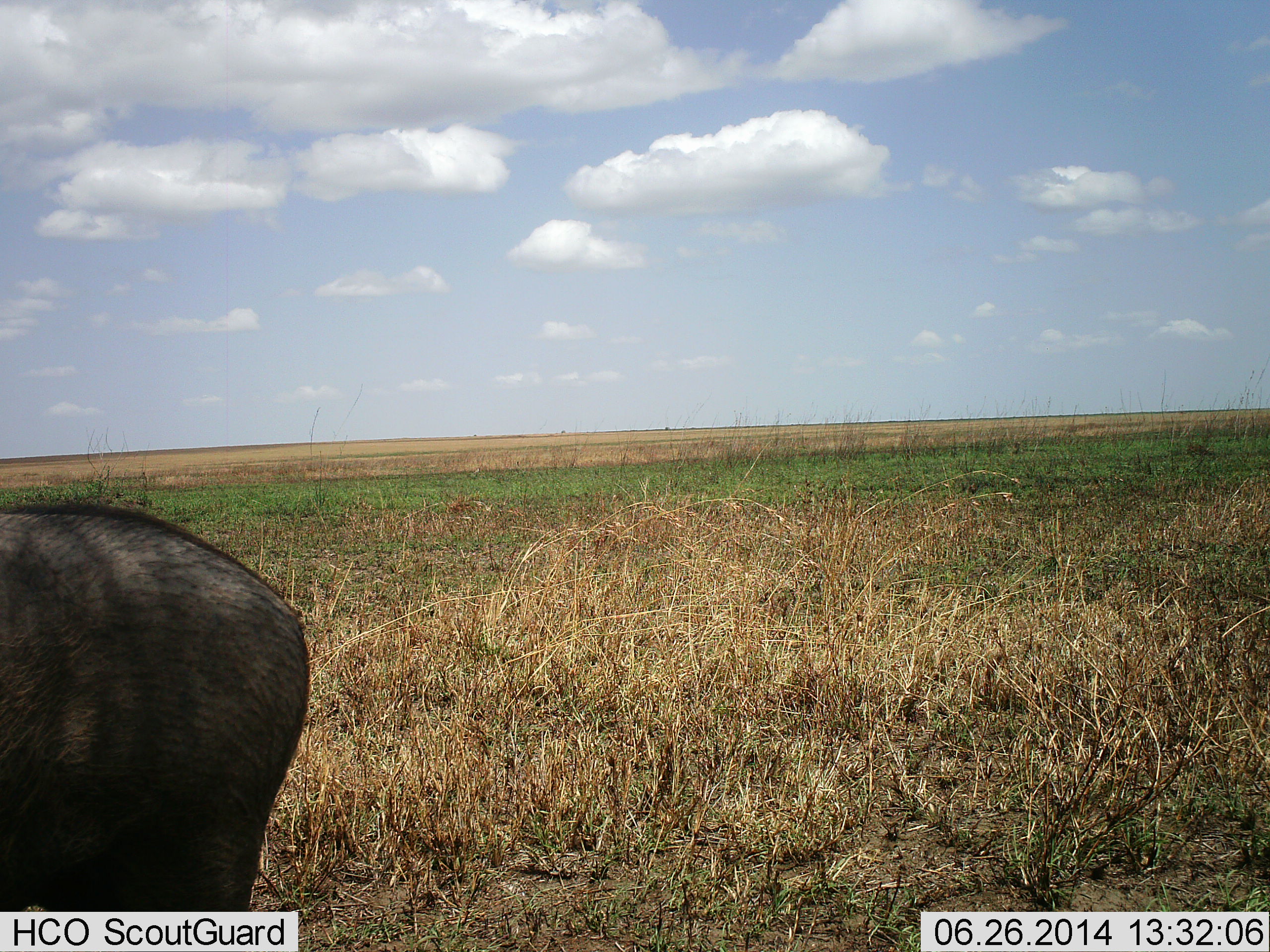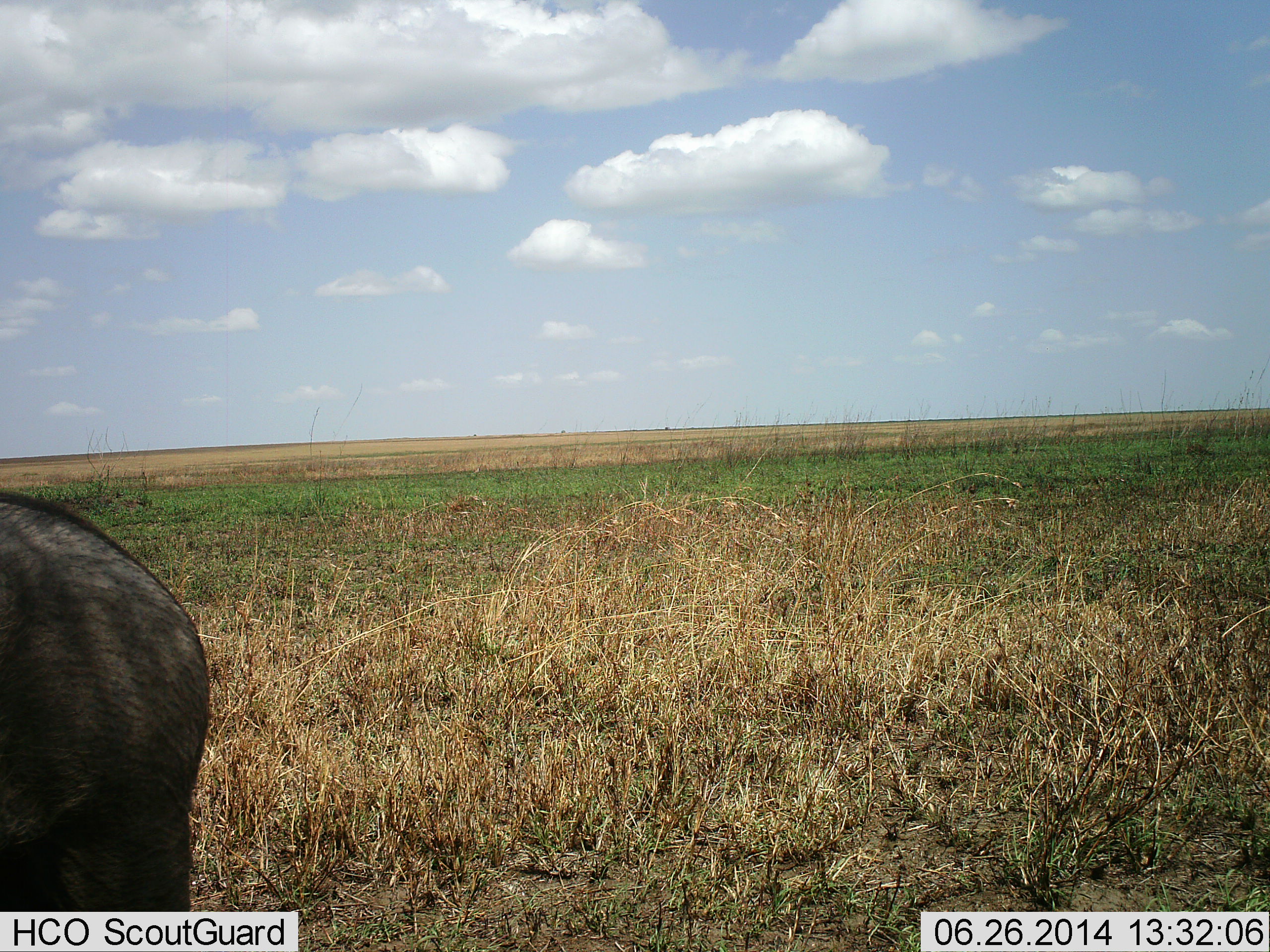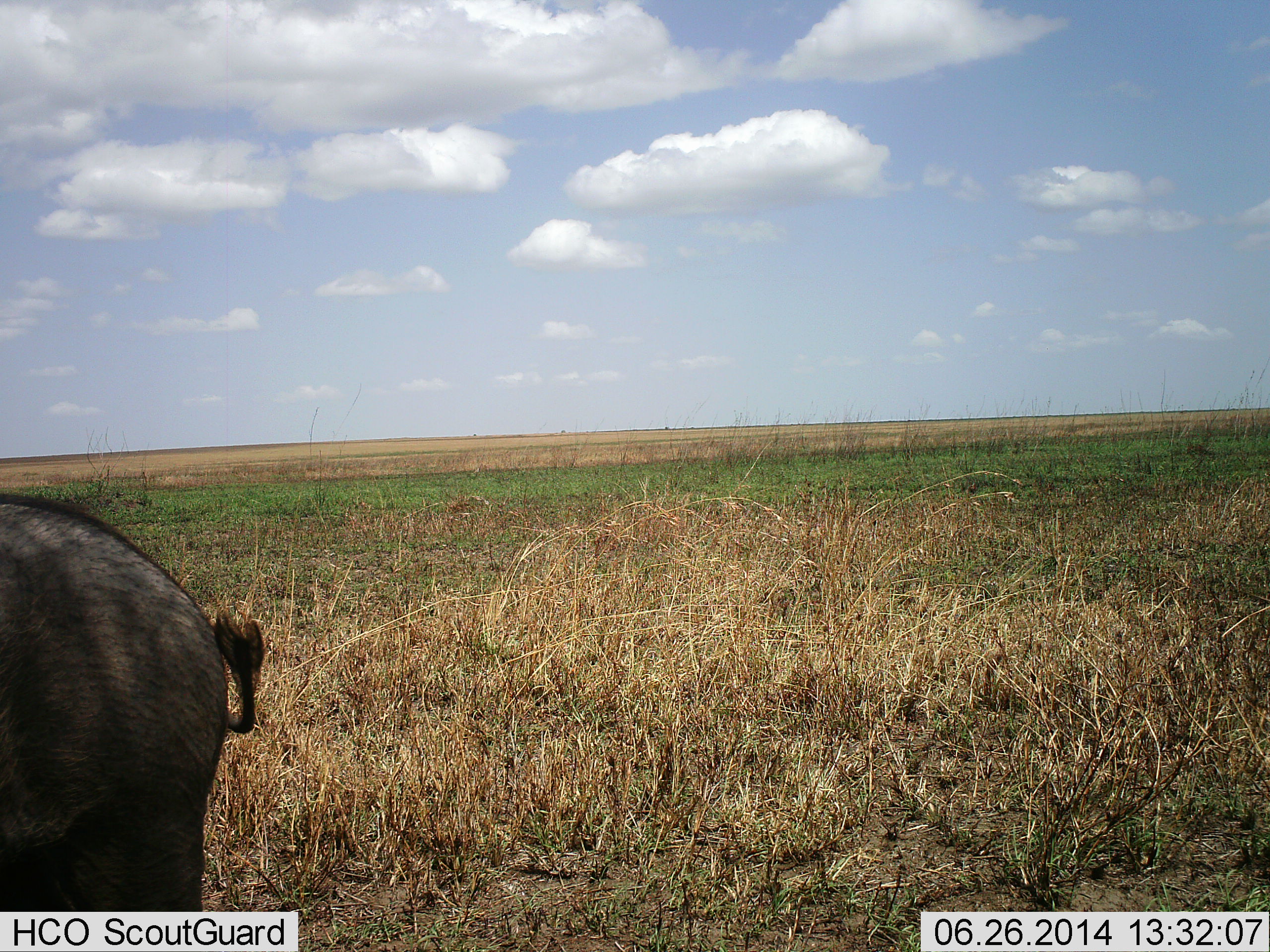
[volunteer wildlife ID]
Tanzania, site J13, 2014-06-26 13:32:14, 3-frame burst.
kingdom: Animalia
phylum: Chordata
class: Mammalia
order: Artiodactyla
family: Suidae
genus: Phacochoerus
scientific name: Phacochoerus africanus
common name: warthog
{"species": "warthog (Phacochoerus africanus)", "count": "1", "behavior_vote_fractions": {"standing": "70%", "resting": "0%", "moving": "40%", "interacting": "0%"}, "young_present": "0%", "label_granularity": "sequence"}